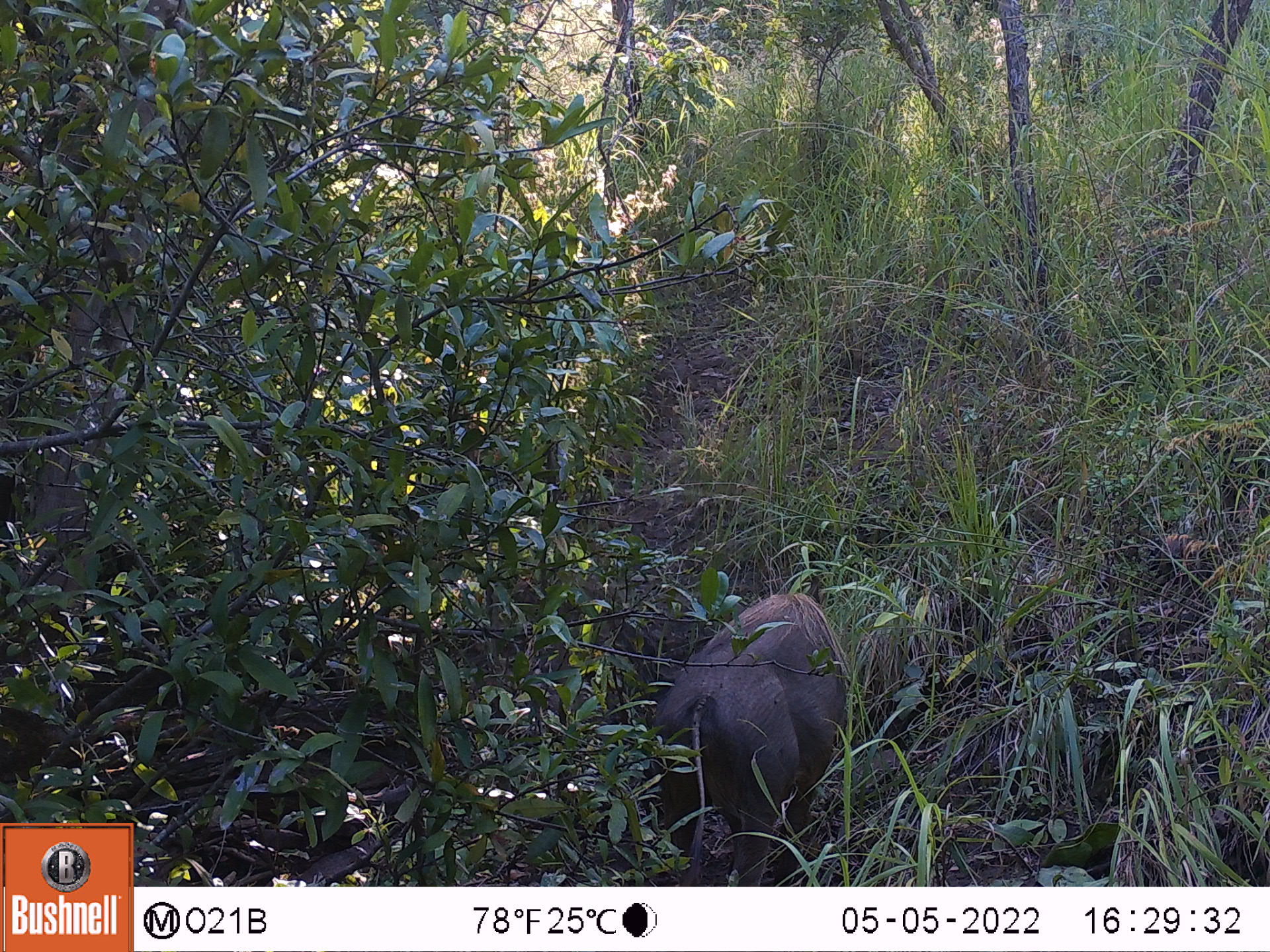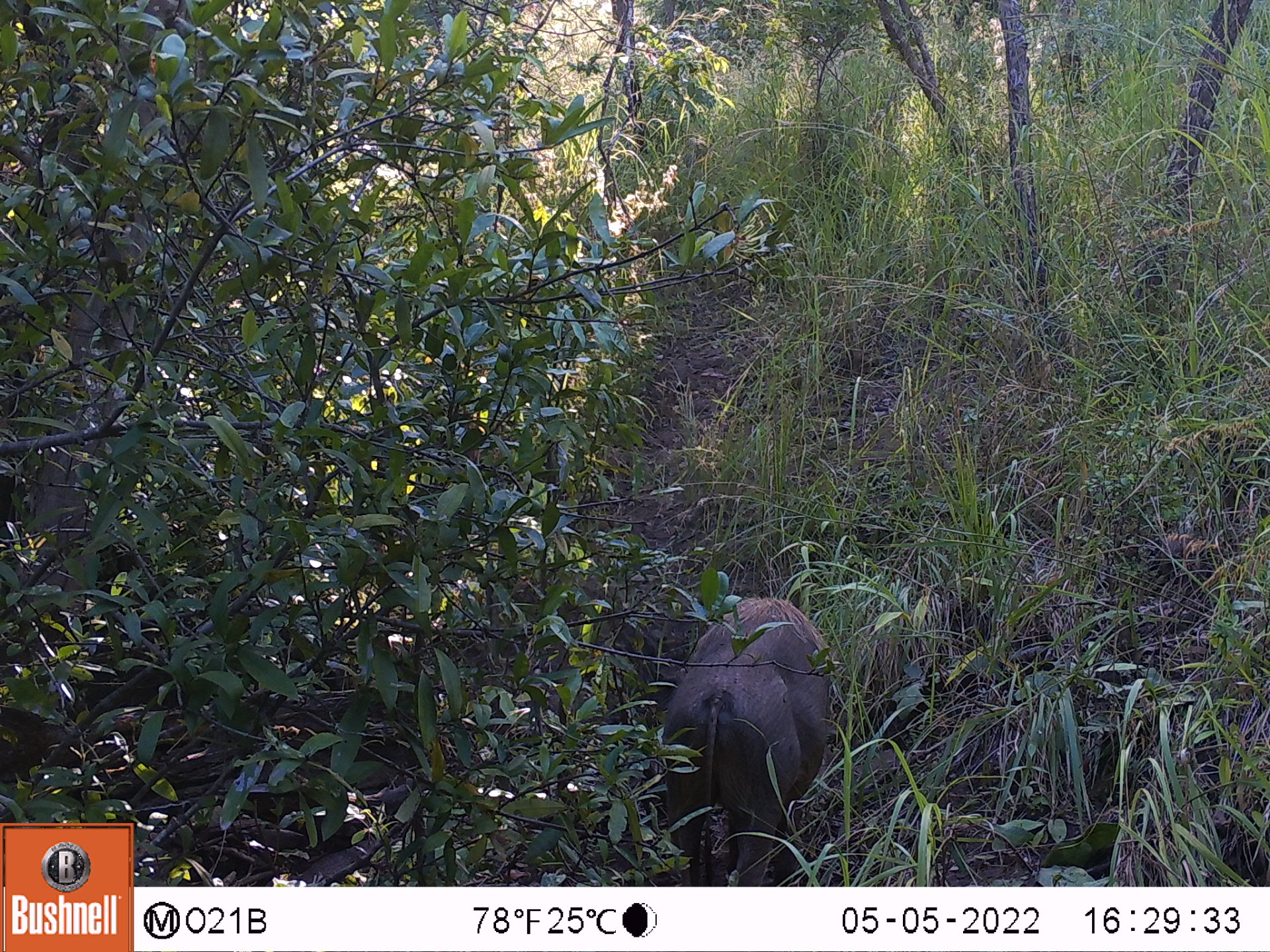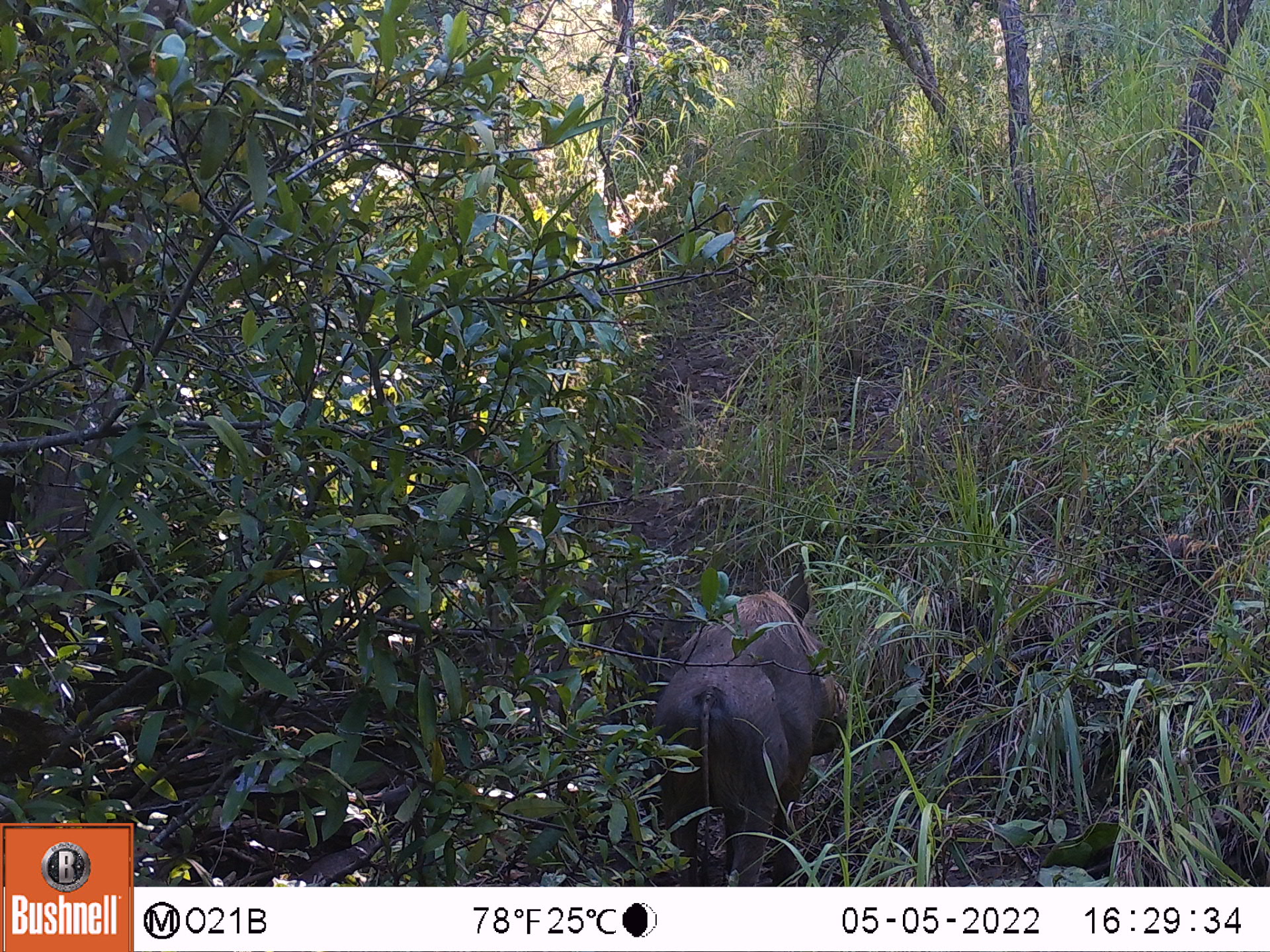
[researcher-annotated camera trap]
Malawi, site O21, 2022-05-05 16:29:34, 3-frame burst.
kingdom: Animalia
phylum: Chordata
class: Mammalia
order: Artiodactyla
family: Suidae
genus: Phacochoerus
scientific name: Phacochoerus africanus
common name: common warthog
Common warthog (Phacochoerus africanus), count 1.